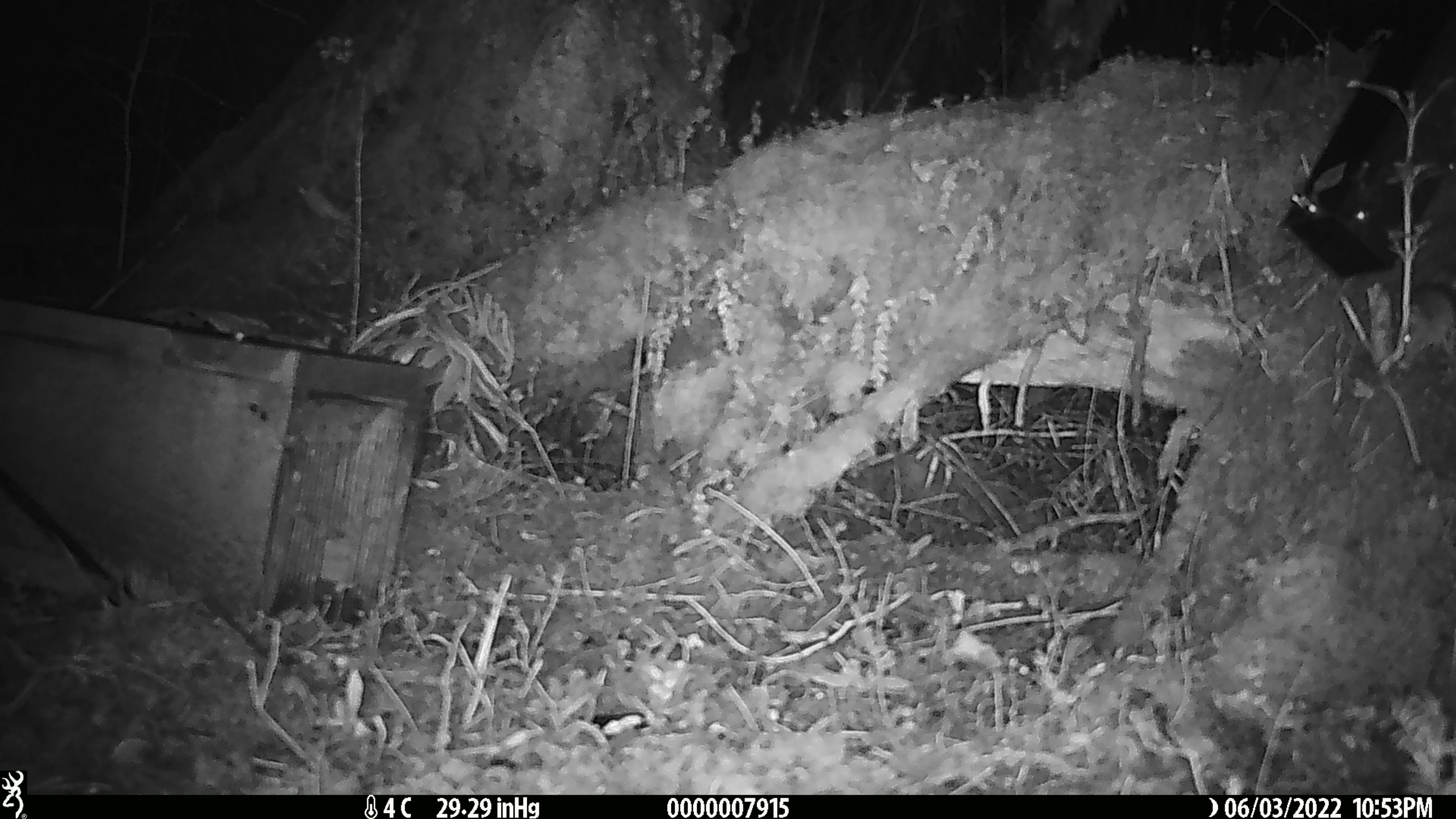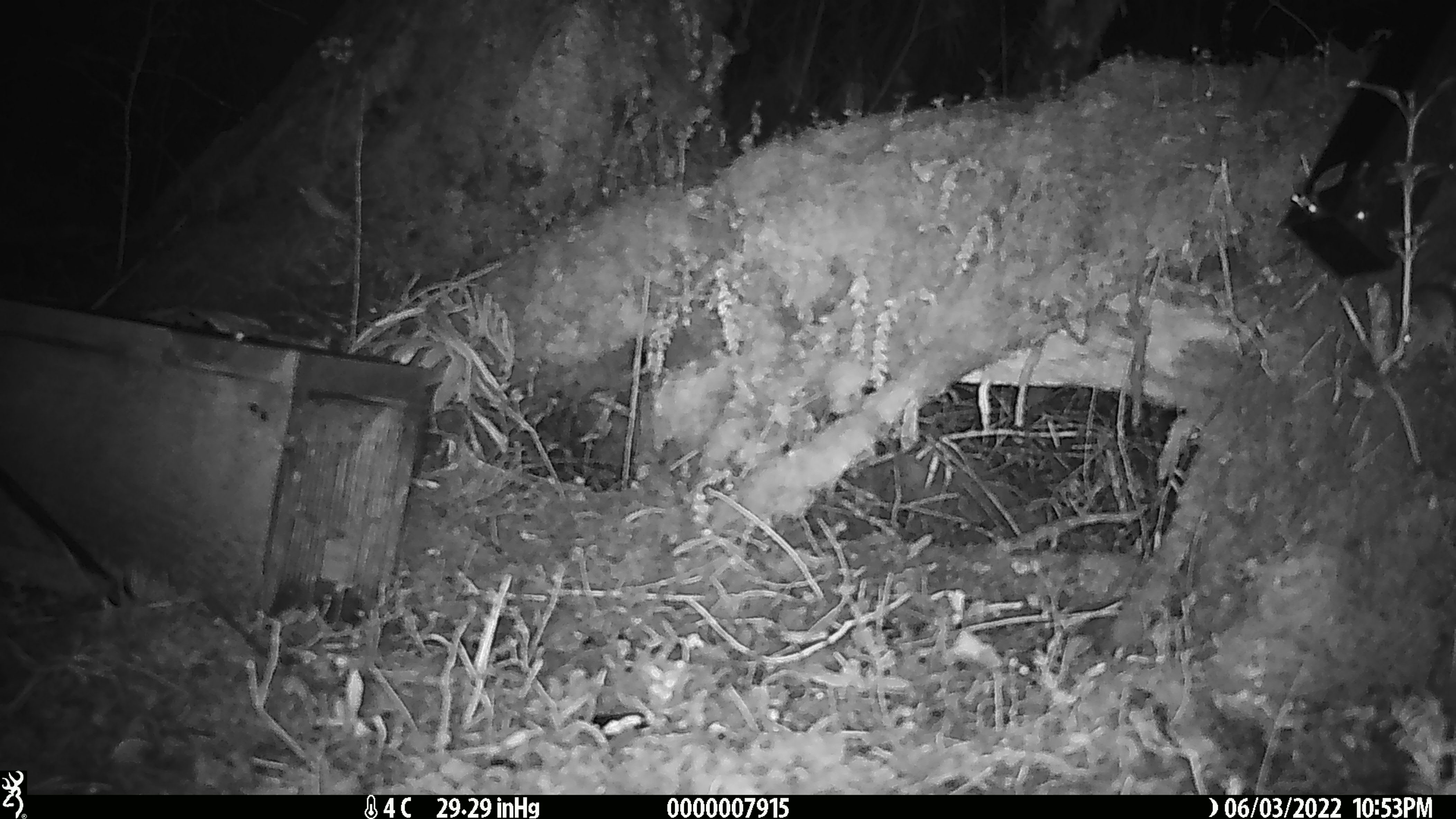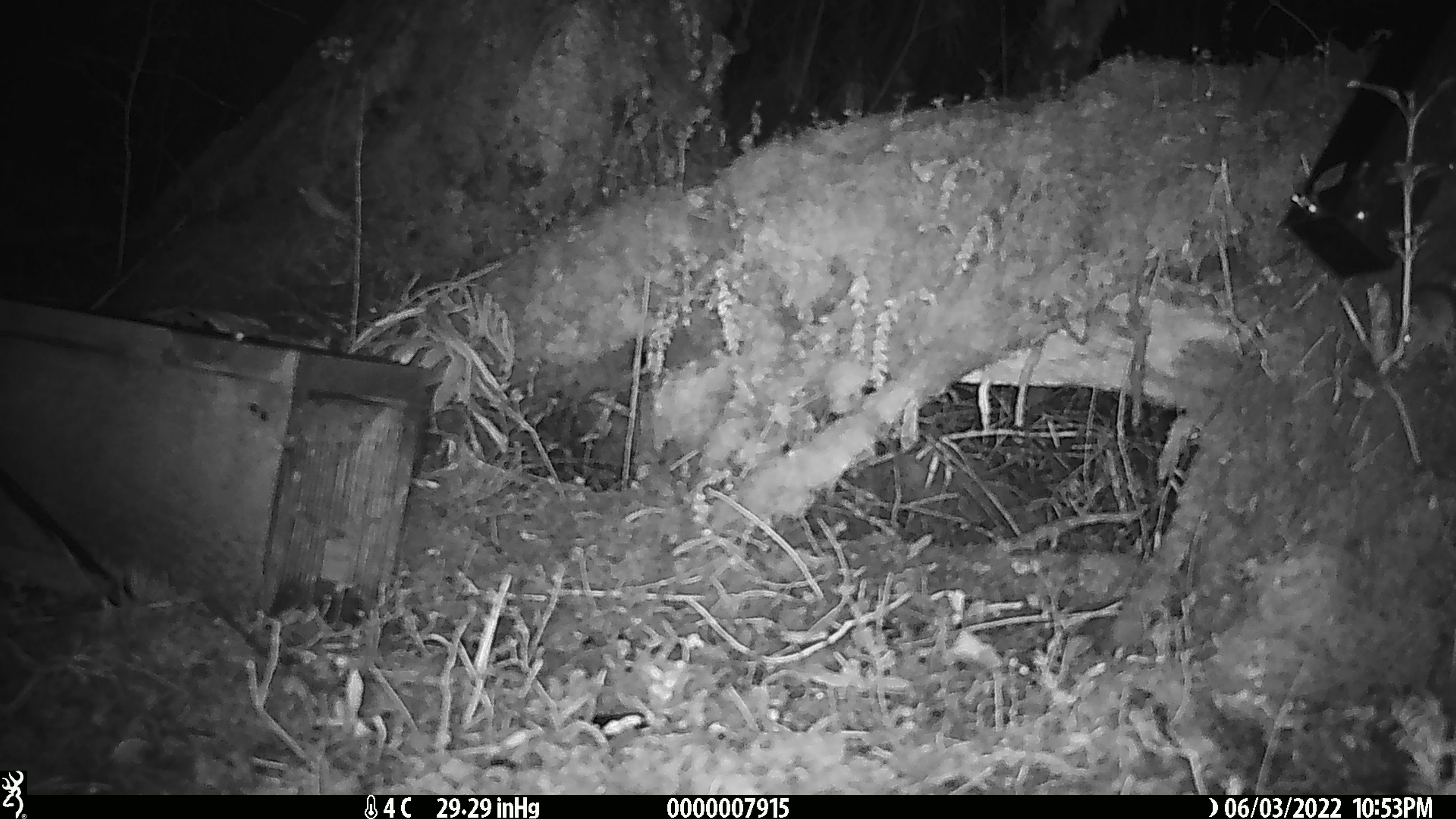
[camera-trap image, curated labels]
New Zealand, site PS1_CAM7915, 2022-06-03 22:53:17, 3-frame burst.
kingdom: Animalia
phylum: Chordata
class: Mammalia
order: Rodentia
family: Muridae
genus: Mus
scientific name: Mus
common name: mouse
Mouse (Mus).